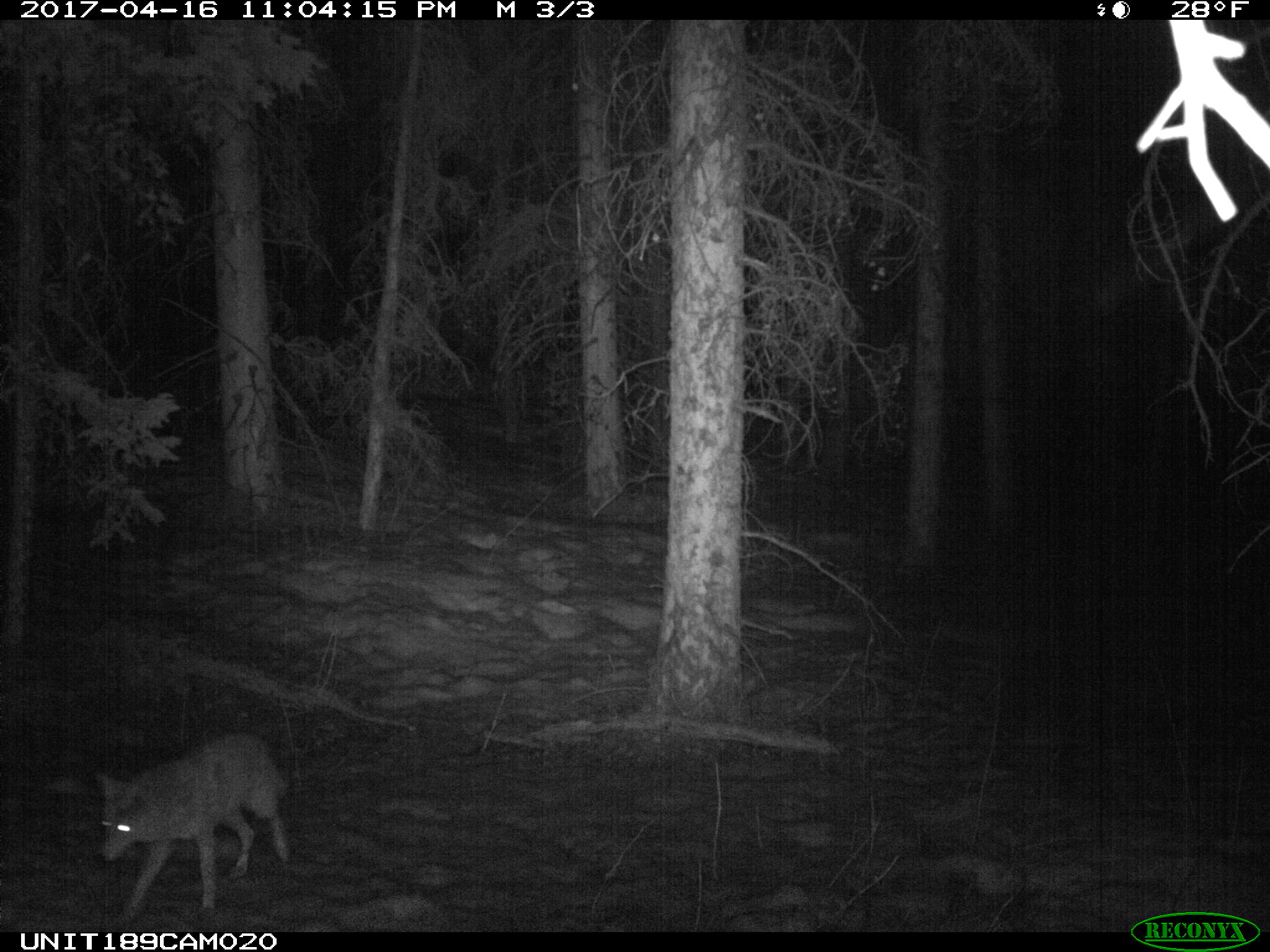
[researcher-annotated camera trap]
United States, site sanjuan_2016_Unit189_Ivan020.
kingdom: Animalia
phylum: Chordata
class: Mammalia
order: Carnivora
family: Canidae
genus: Canis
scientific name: Canis latrans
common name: coyote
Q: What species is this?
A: Canis latrans (coyote).